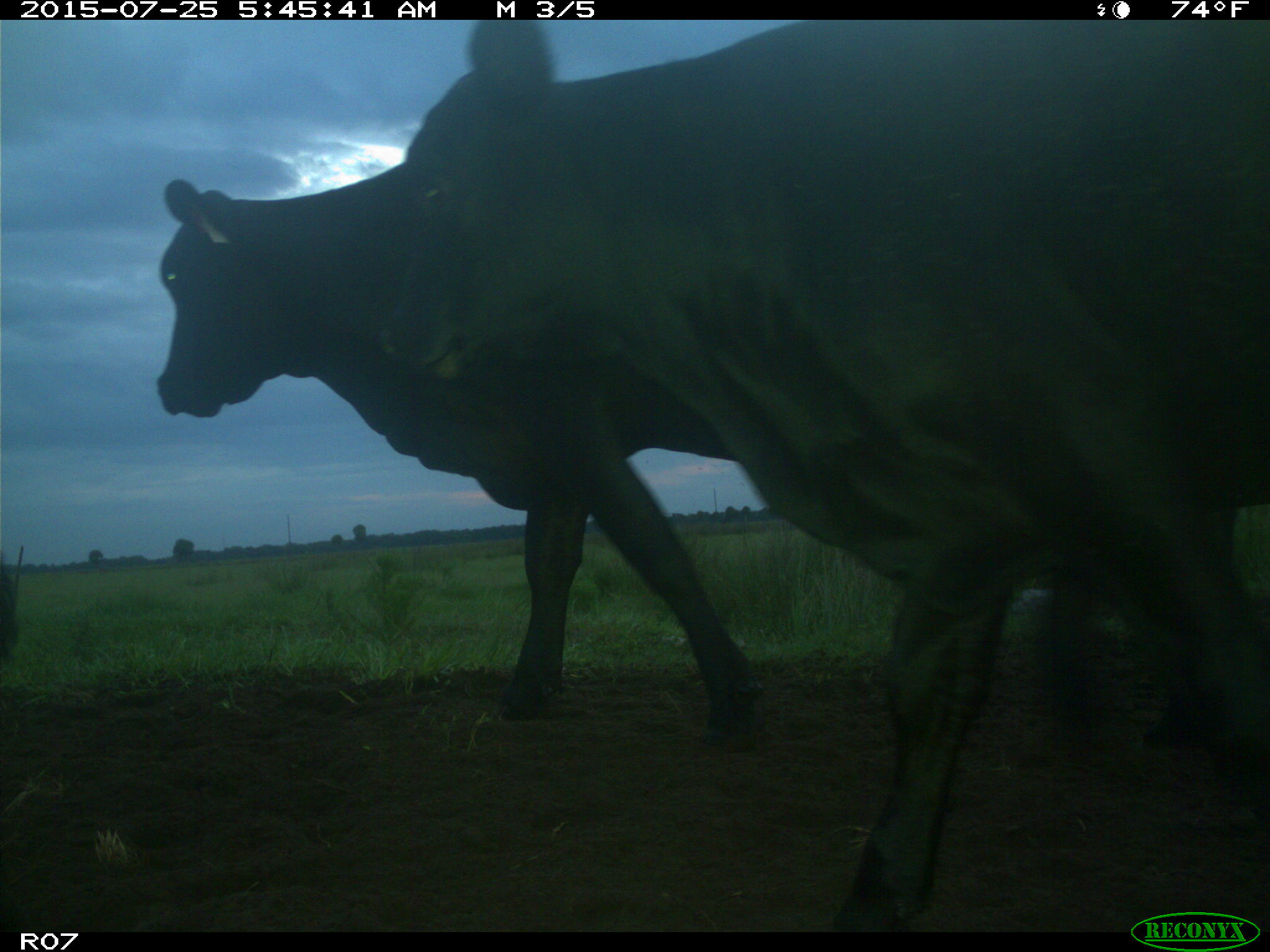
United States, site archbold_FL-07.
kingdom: Animalia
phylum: Chordata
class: Mammalia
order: Artiodactyla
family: Bovidae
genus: Bos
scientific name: Bos taurus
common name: domestic cow